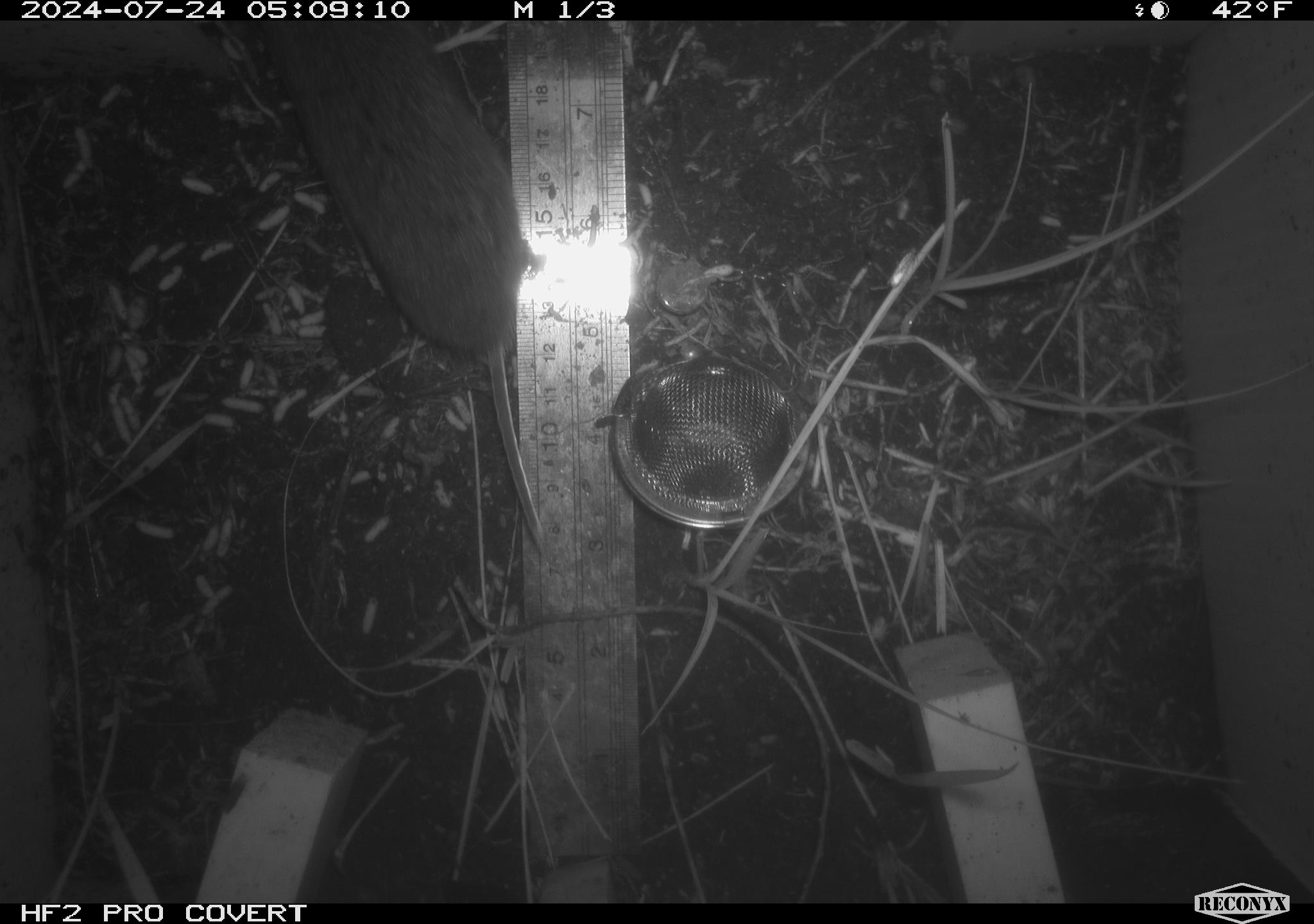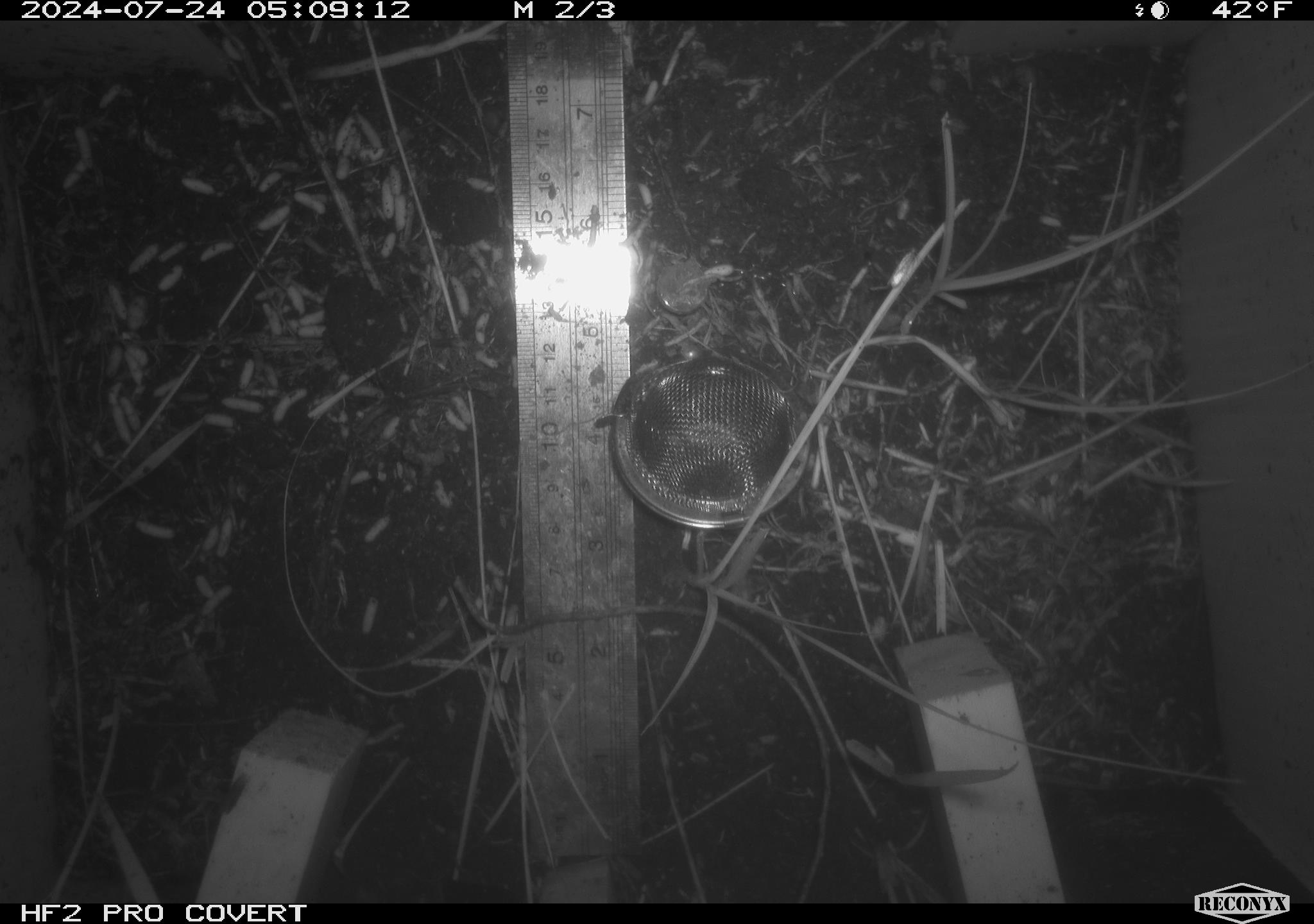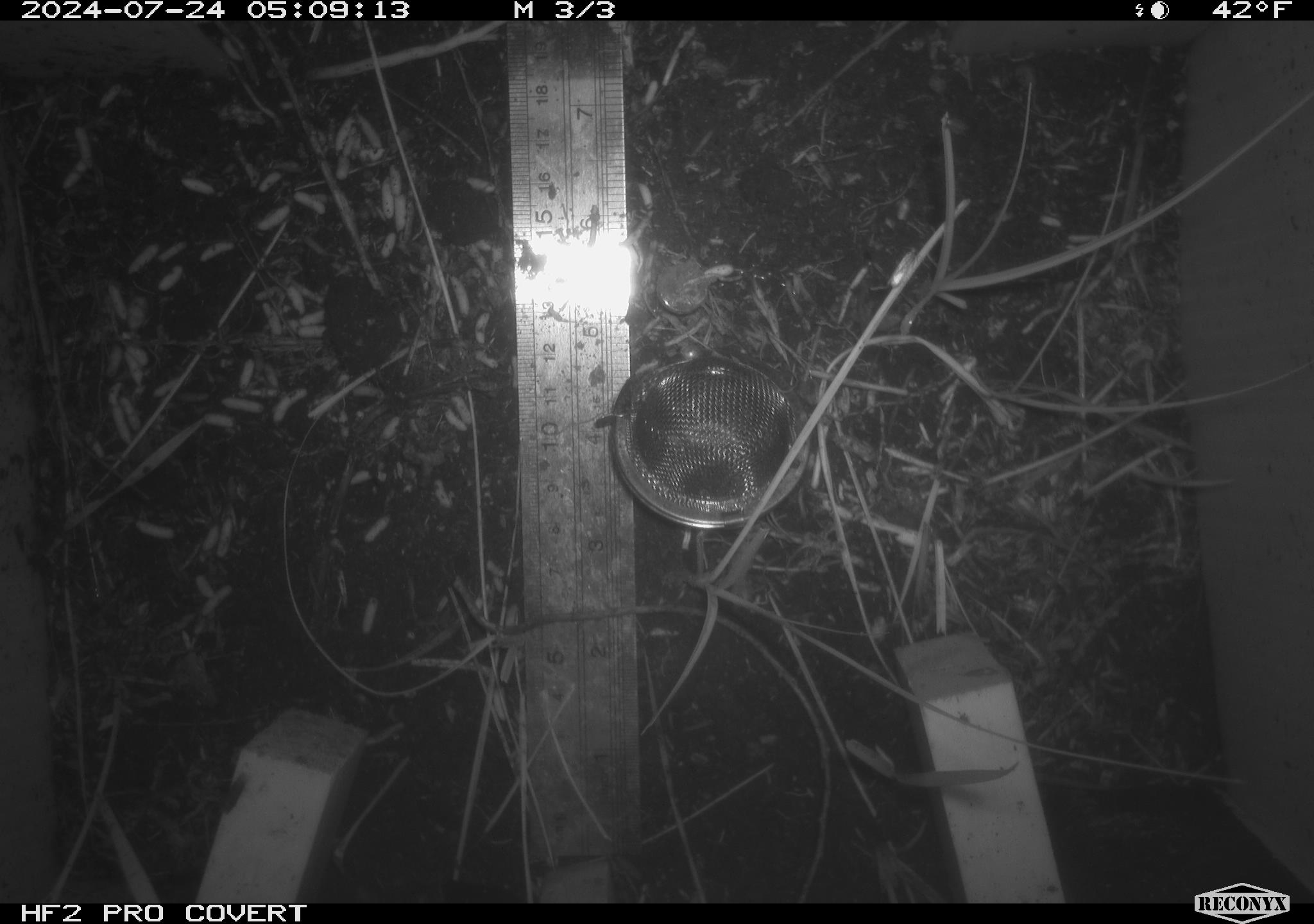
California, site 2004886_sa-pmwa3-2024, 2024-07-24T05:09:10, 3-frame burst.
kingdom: Animalia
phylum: Chordata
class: Mammalia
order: Rodentia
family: Cricetidae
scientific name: Arvicolinae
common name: voles, lemmings, and muskrats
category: arvicolinae subfamily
Arvicolinae subfamily (voles, lemmings, and muskrats) (Arvicolinae).